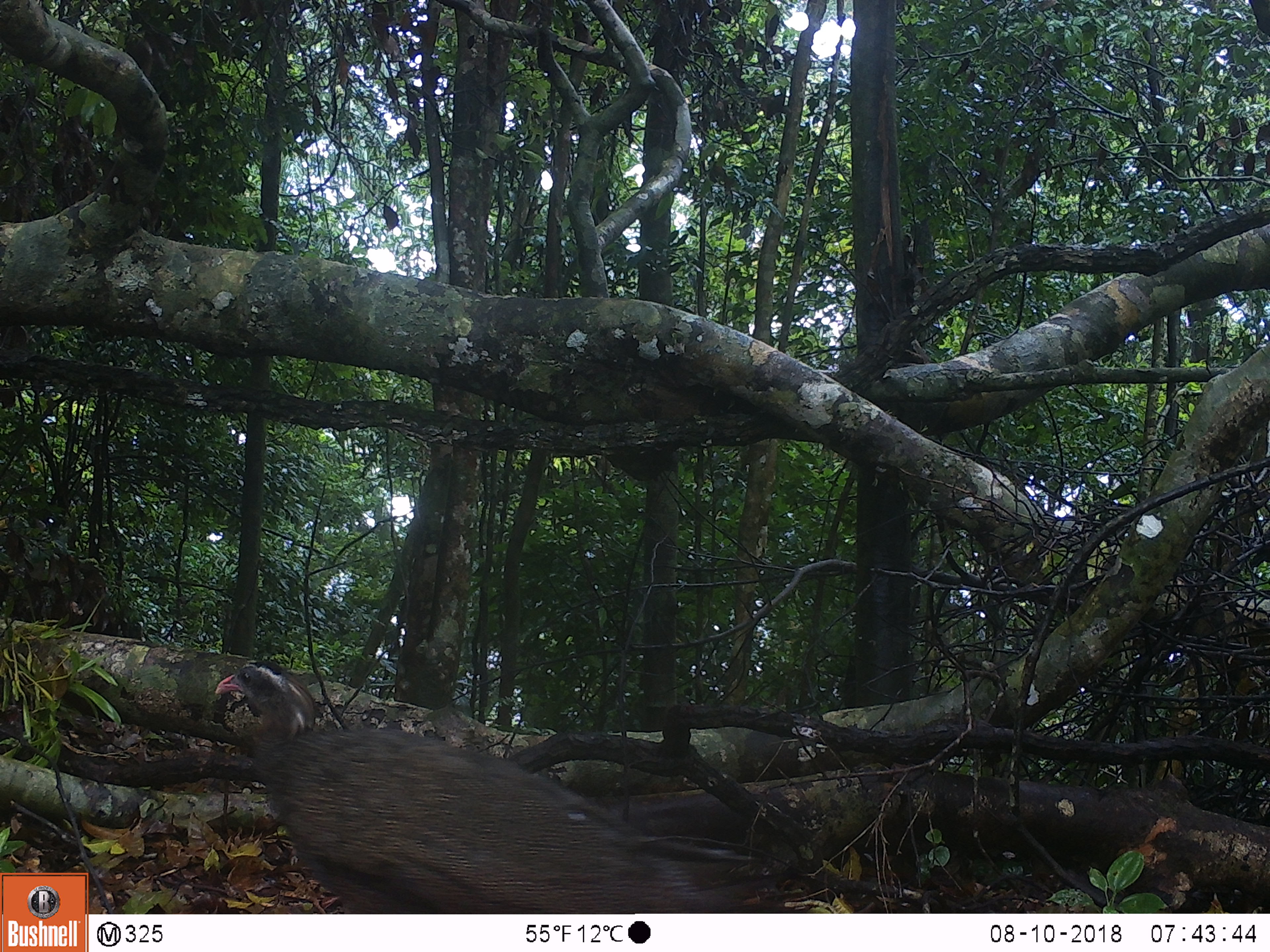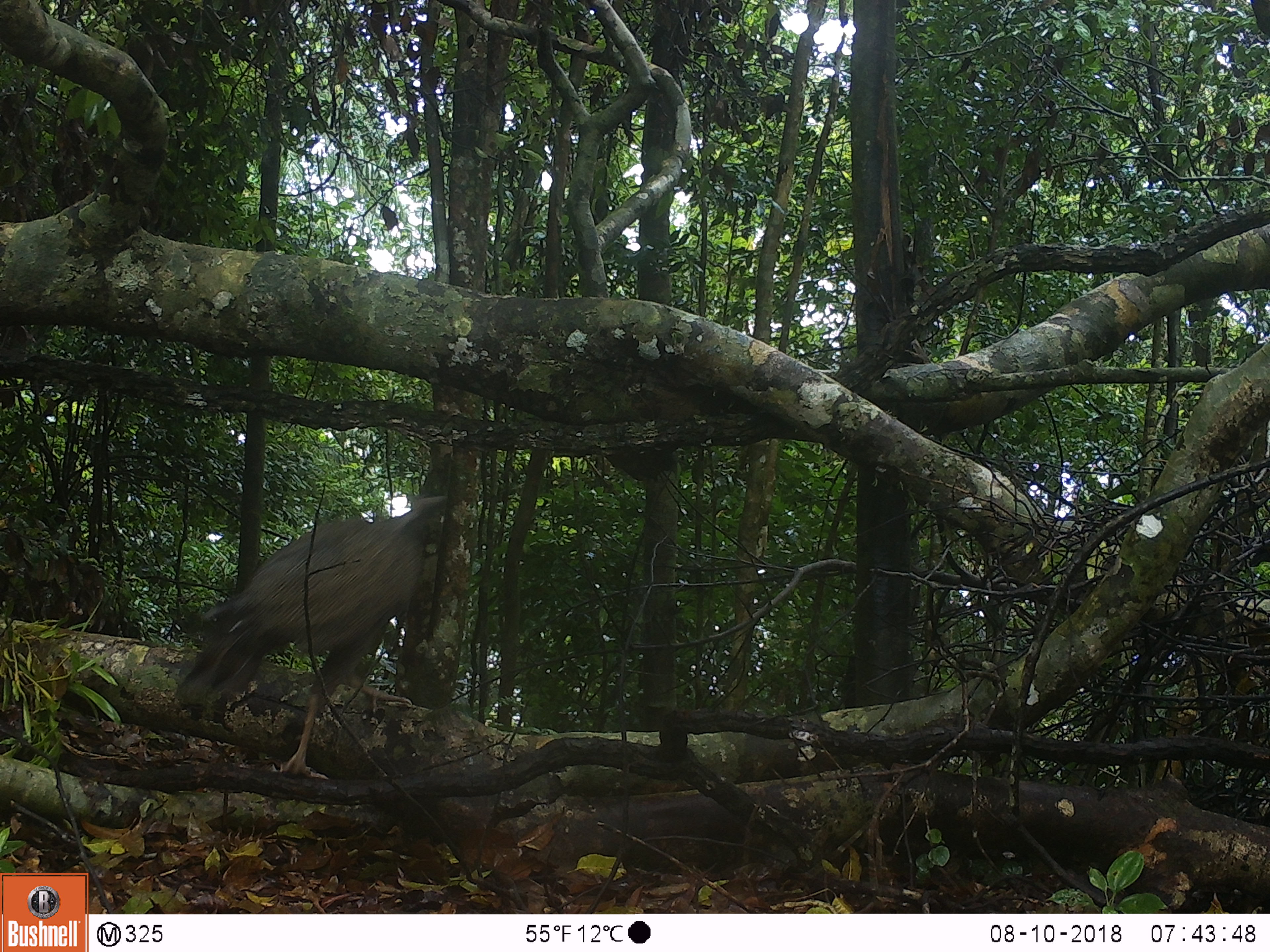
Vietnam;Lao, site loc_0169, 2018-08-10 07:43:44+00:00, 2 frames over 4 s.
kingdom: Animalia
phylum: Chordata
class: Aves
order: Galliformes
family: Phasianidae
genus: Rheinardia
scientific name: Rheinardia ocellata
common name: crested argus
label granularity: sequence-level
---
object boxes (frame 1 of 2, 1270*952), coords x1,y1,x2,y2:
crested argus: 211,656,812,912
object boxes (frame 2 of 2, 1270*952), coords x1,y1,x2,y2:
crested argus: 173,442,453,780